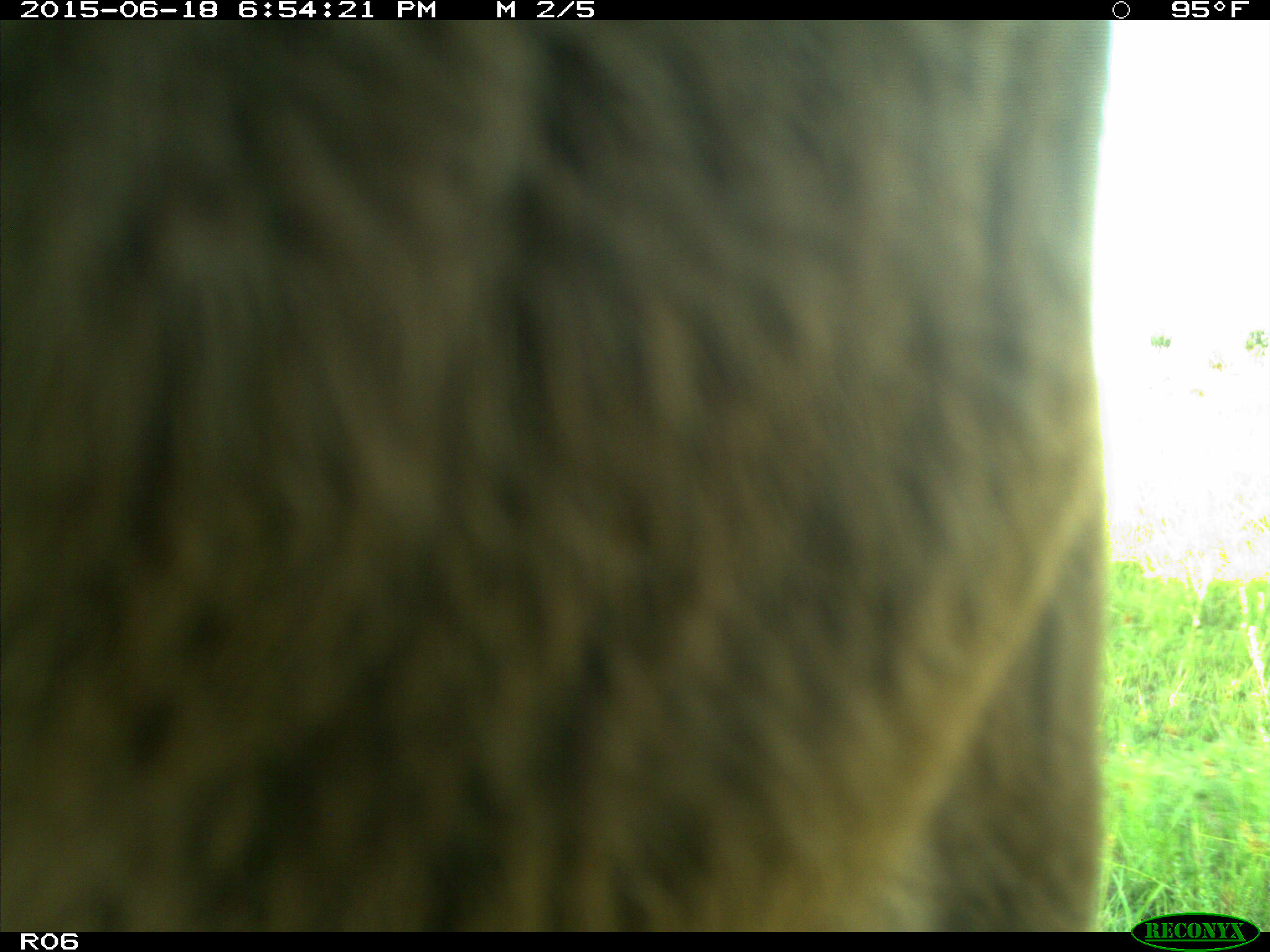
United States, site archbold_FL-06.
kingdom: Animalia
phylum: Chordata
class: Mammalia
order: Artiodactyla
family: Bovidae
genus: Bos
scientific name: Bos taurus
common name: domestic cow